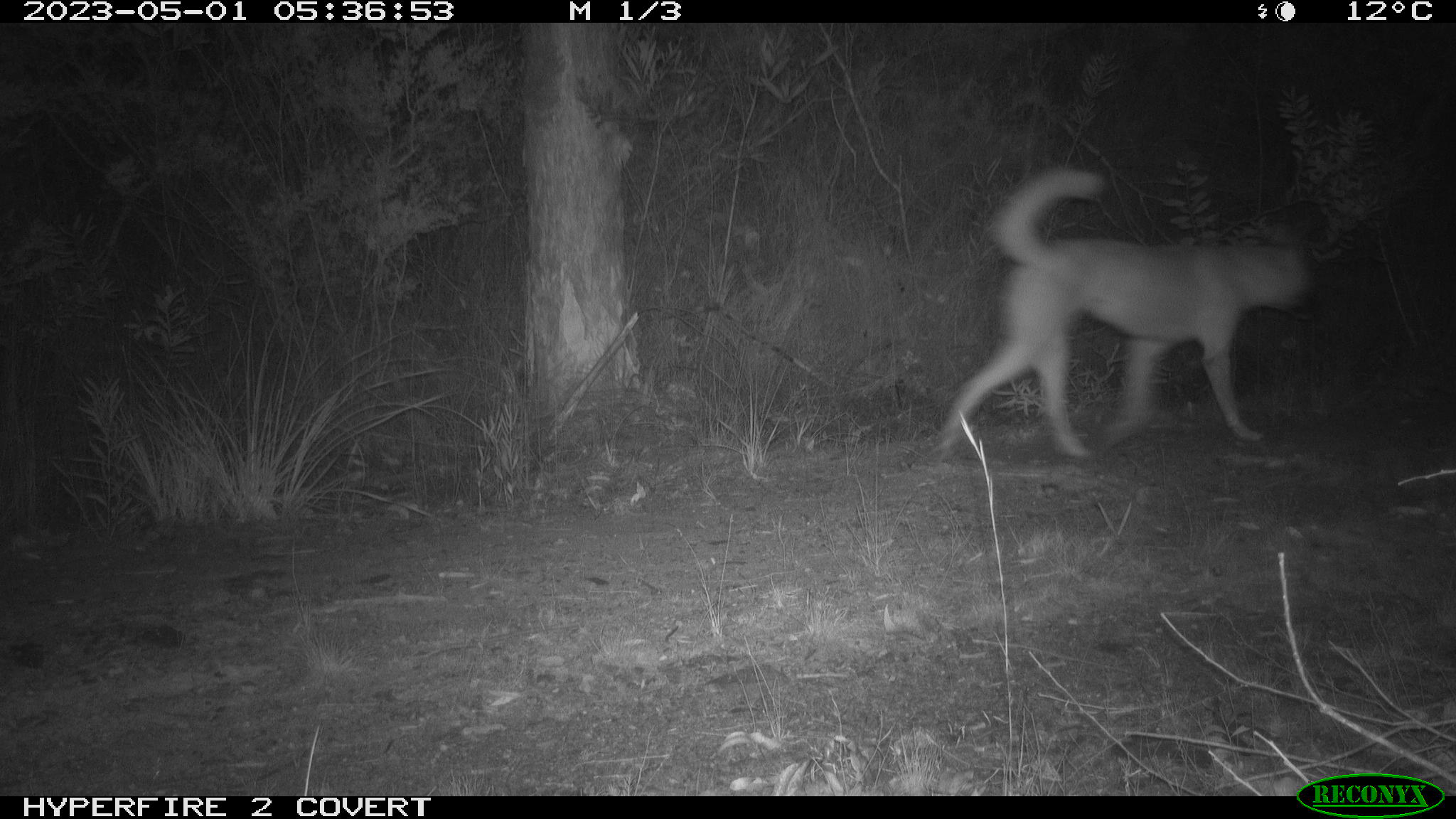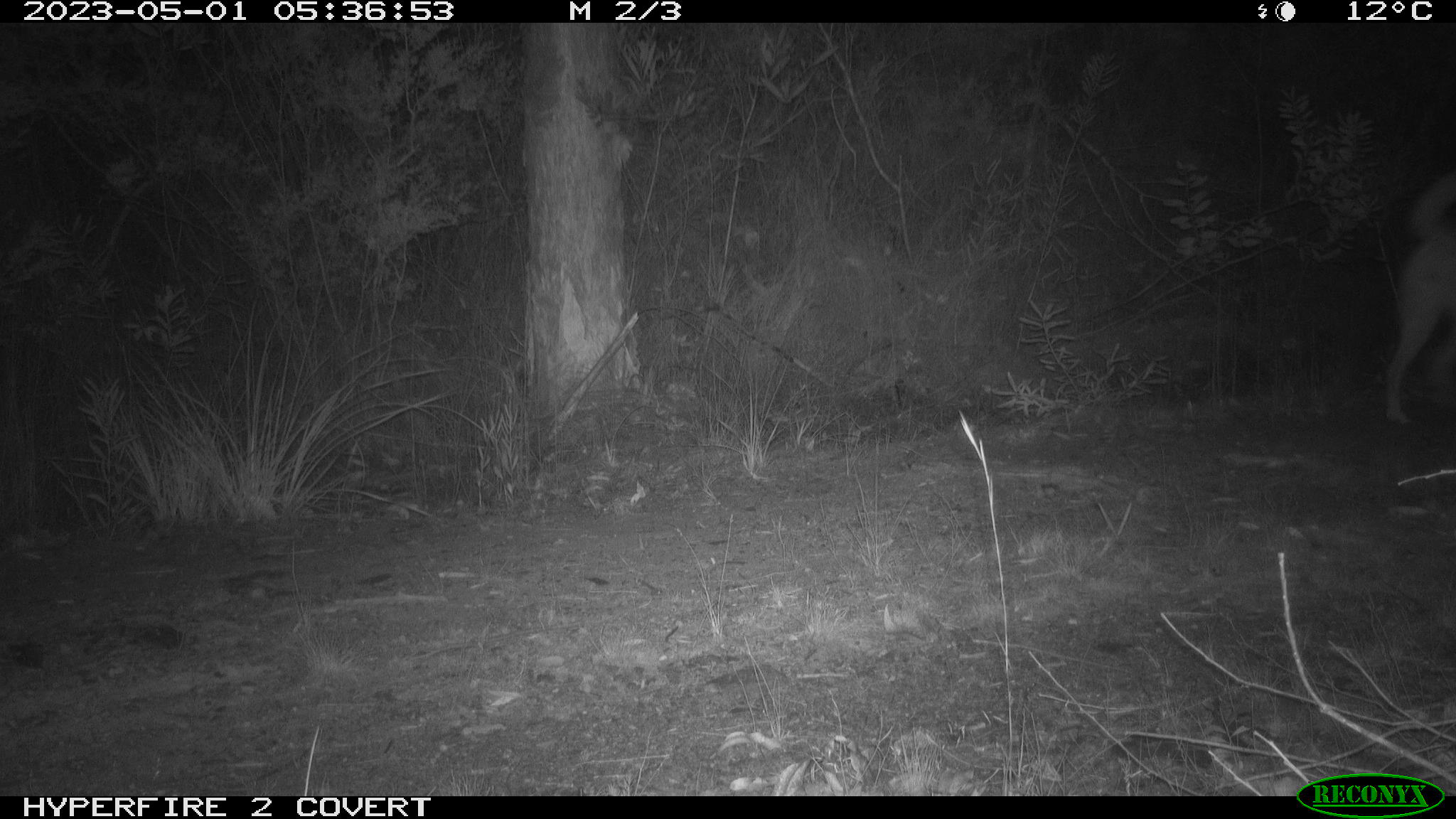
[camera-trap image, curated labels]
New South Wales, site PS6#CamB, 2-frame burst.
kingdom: Animalia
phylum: Chordata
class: Mammalia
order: Carnivora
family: Canidae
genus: Canis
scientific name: Canis familiaris dingo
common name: dingo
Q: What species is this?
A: Dingo (Canis familiaris dingo).